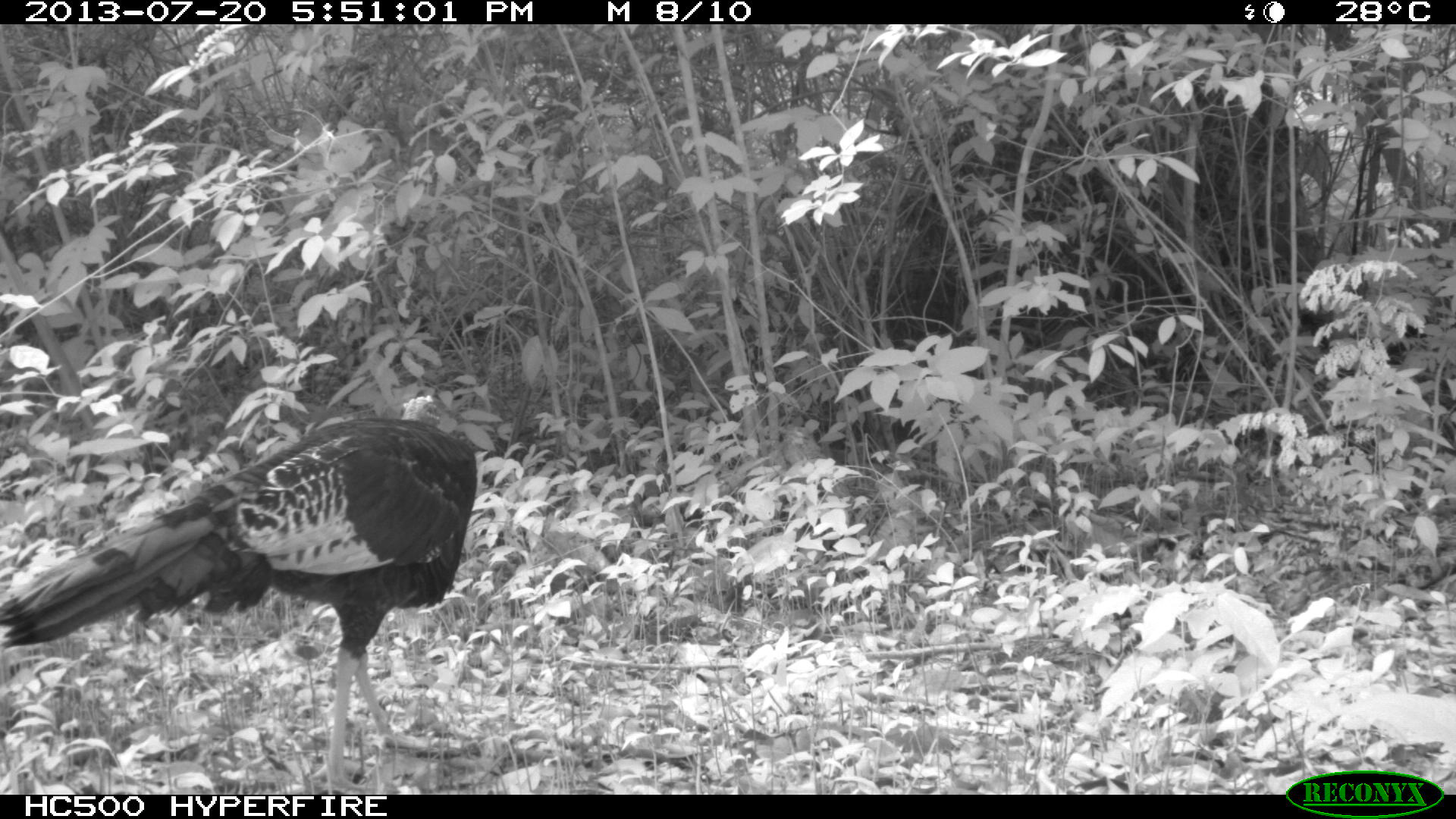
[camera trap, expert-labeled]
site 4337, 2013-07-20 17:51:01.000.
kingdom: Animalia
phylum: Chordata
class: Aves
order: Galliformes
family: Phasianidae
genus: Meleagris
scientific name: Meleagris ocellata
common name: ocellated turkey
Meleagris ocellata (ocellated turkey), count 1.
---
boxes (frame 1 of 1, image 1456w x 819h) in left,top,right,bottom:
meleagris ocellata: 0,395,478,793